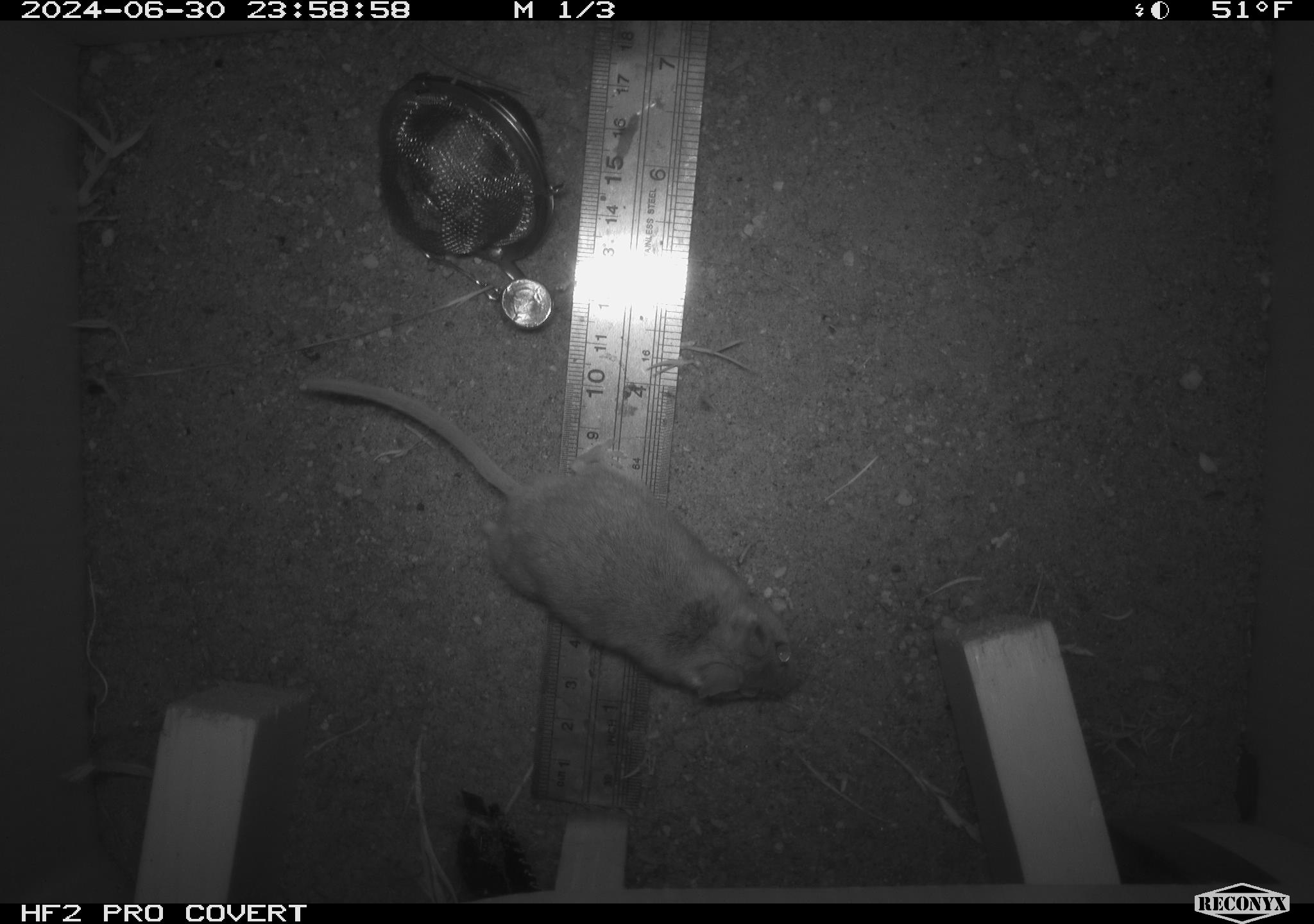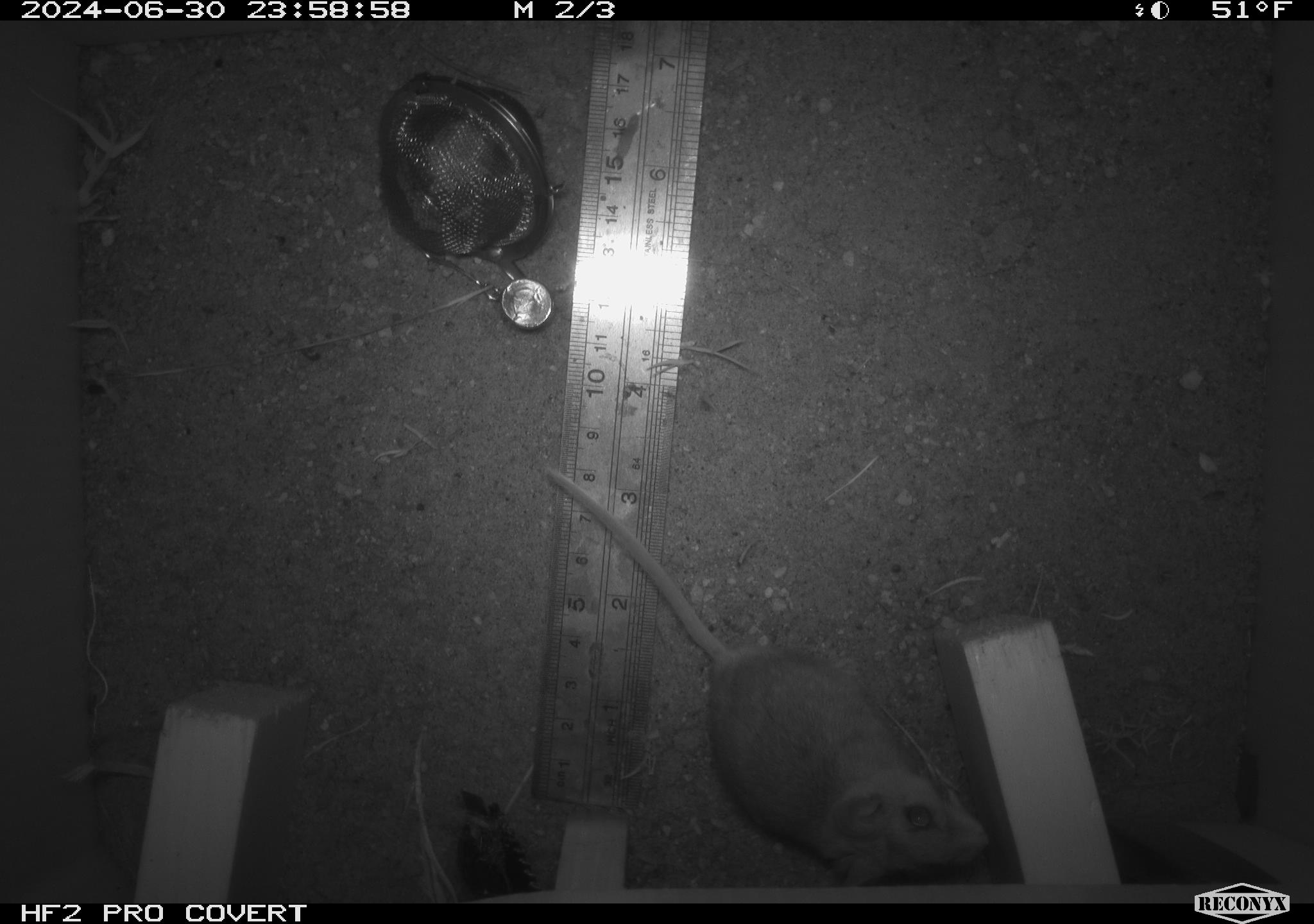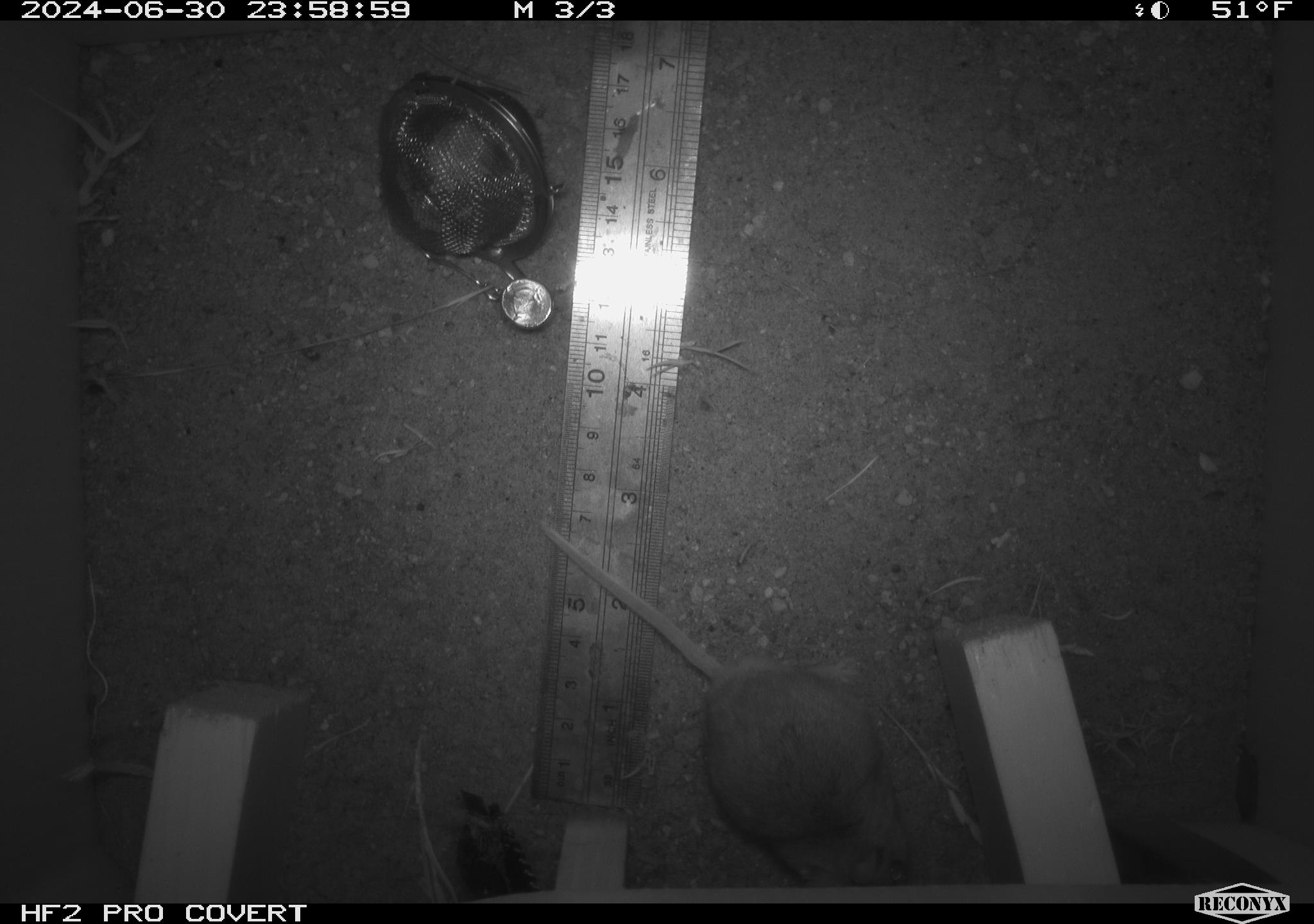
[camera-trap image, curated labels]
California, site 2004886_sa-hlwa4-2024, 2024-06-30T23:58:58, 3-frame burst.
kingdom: Animalia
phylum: Chordata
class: Mammalia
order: Rodentia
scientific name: Rodentia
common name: rodent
Rodent (Rodentia).